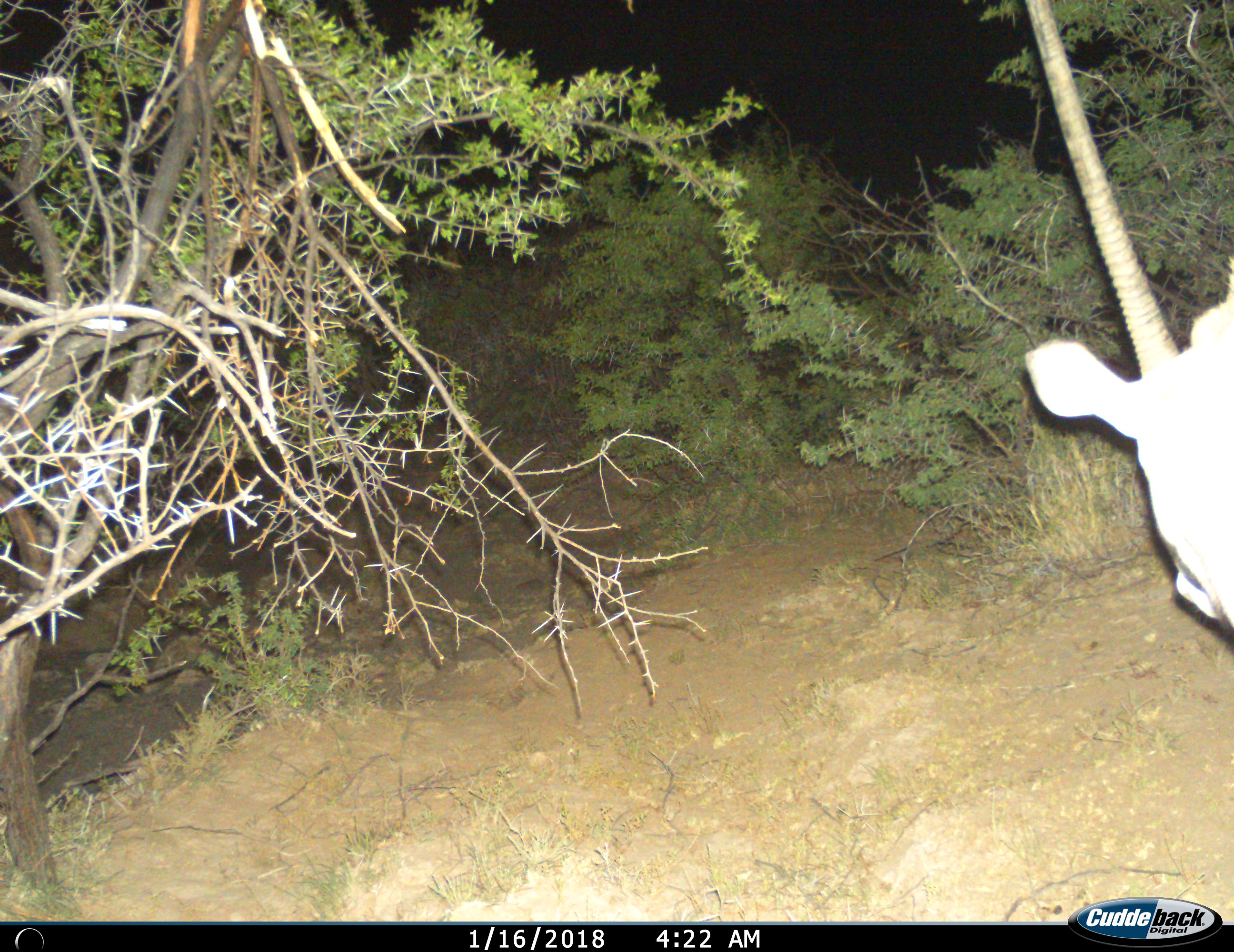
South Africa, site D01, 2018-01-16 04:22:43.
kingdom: Animalia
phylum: Chordata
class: Mammalia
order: Artiodactyla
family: Bovidae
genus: Oryx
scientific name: Oryx gazella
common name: gemsbok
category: gemsbokoryx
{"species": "gemsbokoryx (gemsbok) (Oryx gazella)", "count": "1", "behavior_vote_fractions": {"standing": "70%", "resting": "0%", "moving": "30%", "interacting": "0%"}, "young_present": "0%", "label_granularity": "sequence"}